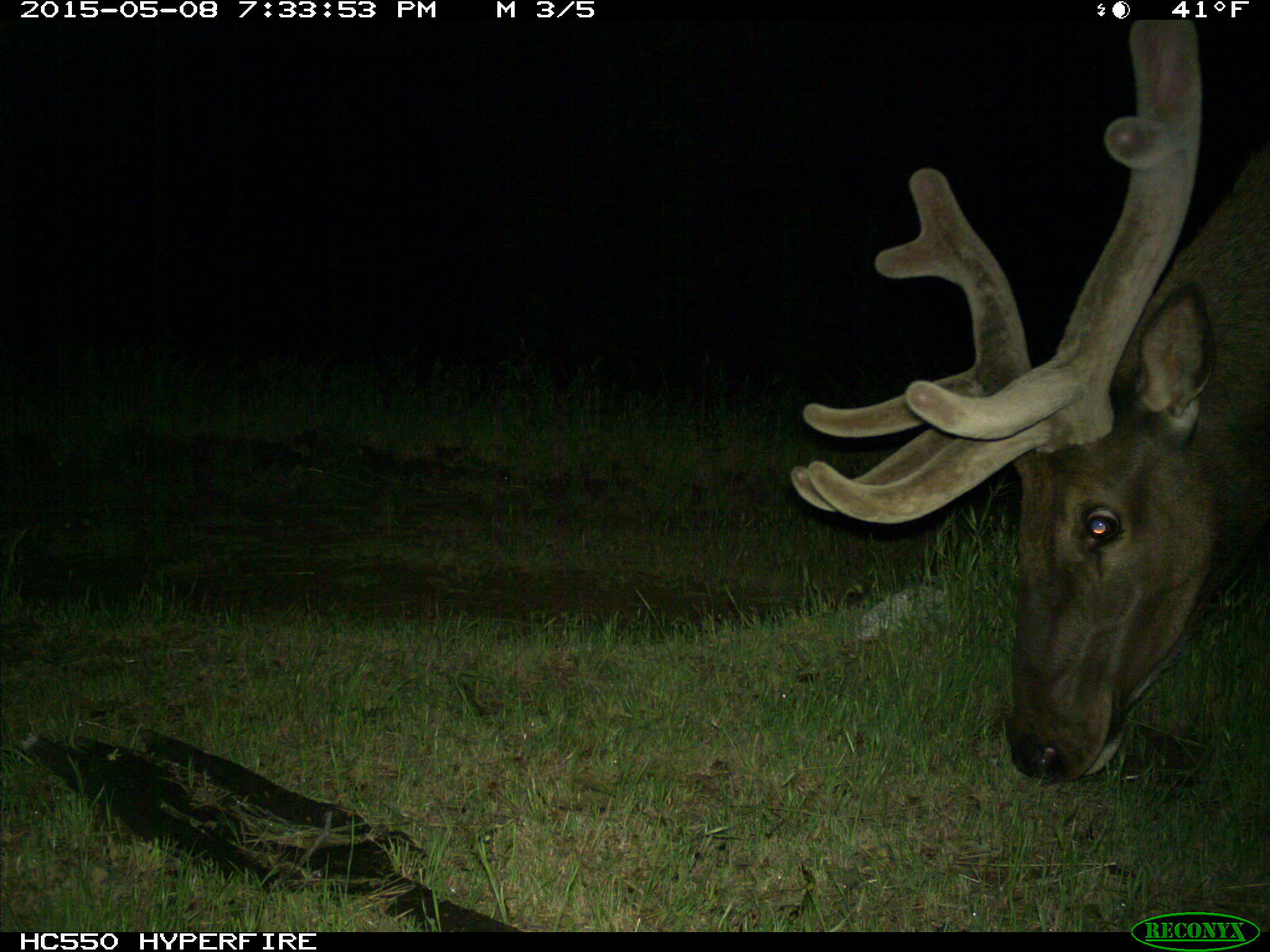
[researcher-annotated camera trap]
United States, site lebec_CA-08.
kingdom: Animalia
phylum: Chordata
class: Mammalia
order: Artiodactyla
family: Cervidae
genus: Cervus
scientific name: Cervus canadensis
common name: elk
Cervus canadensis (elk).